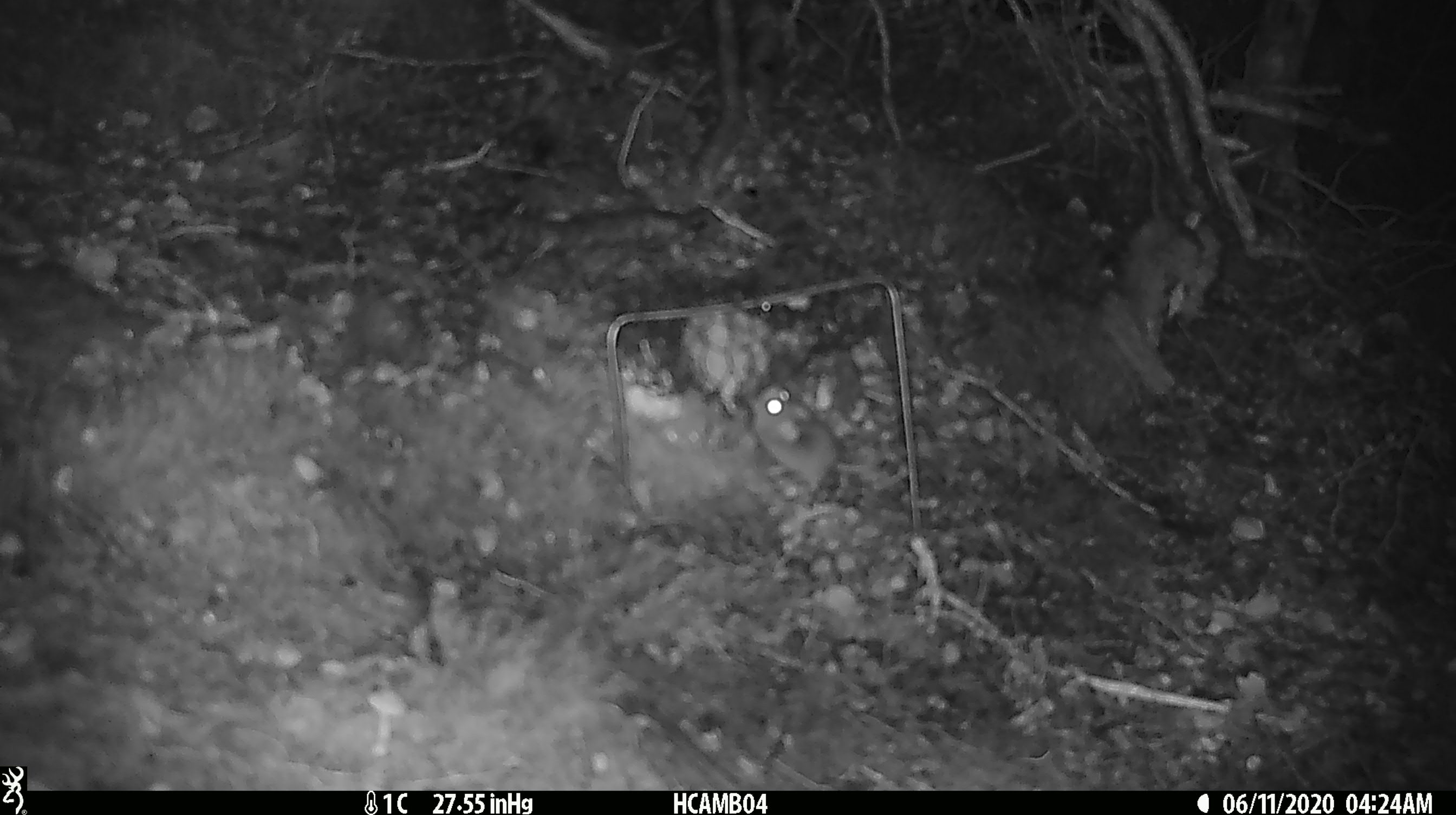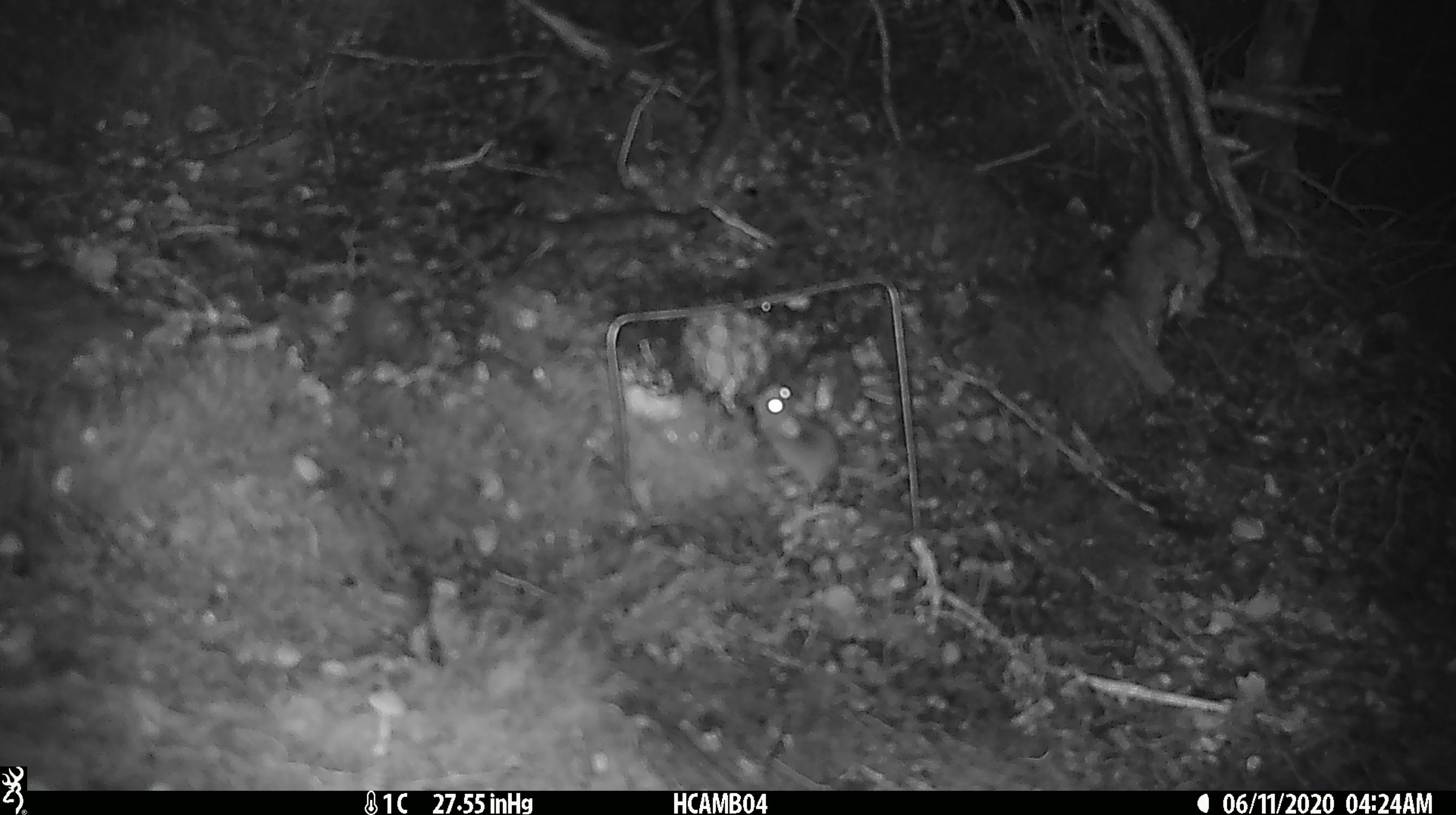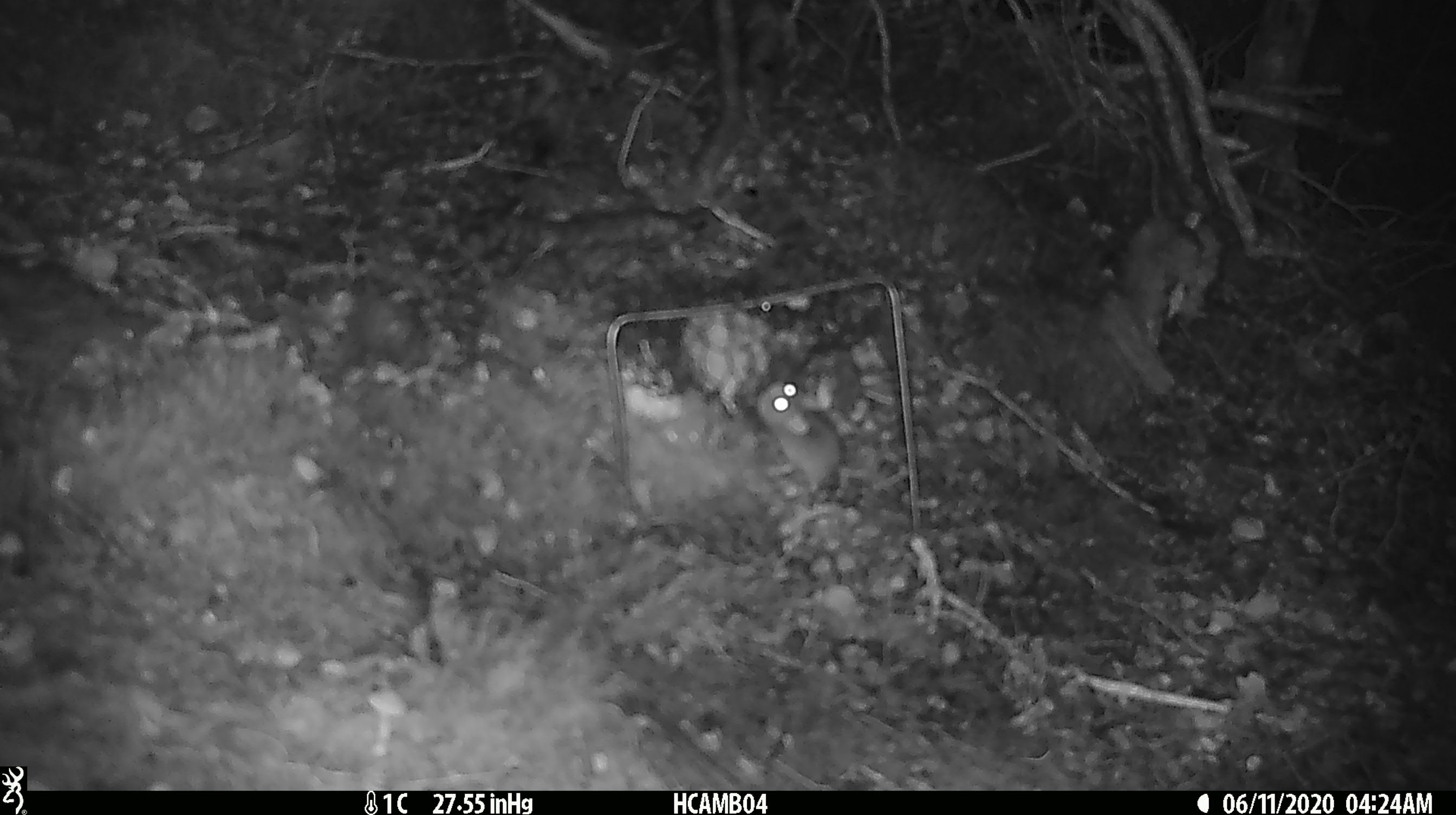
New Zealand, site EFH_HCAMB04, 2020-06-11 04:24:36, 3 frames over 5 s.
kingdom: Animalia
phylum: Chordata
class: Mammalia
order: Rodentia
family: Muridae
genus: Mus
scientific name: Mus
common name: mouse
Mouse (Mus).